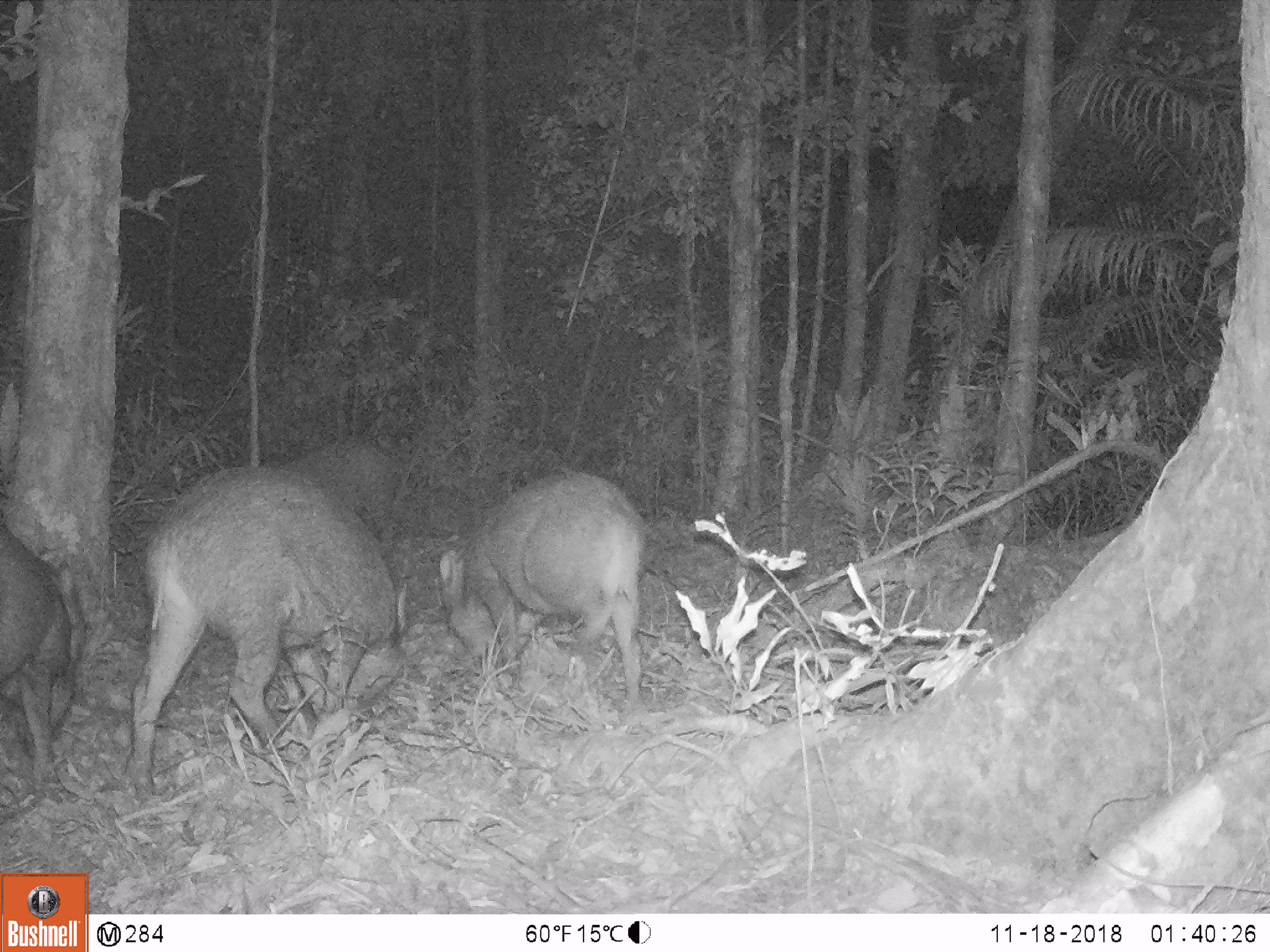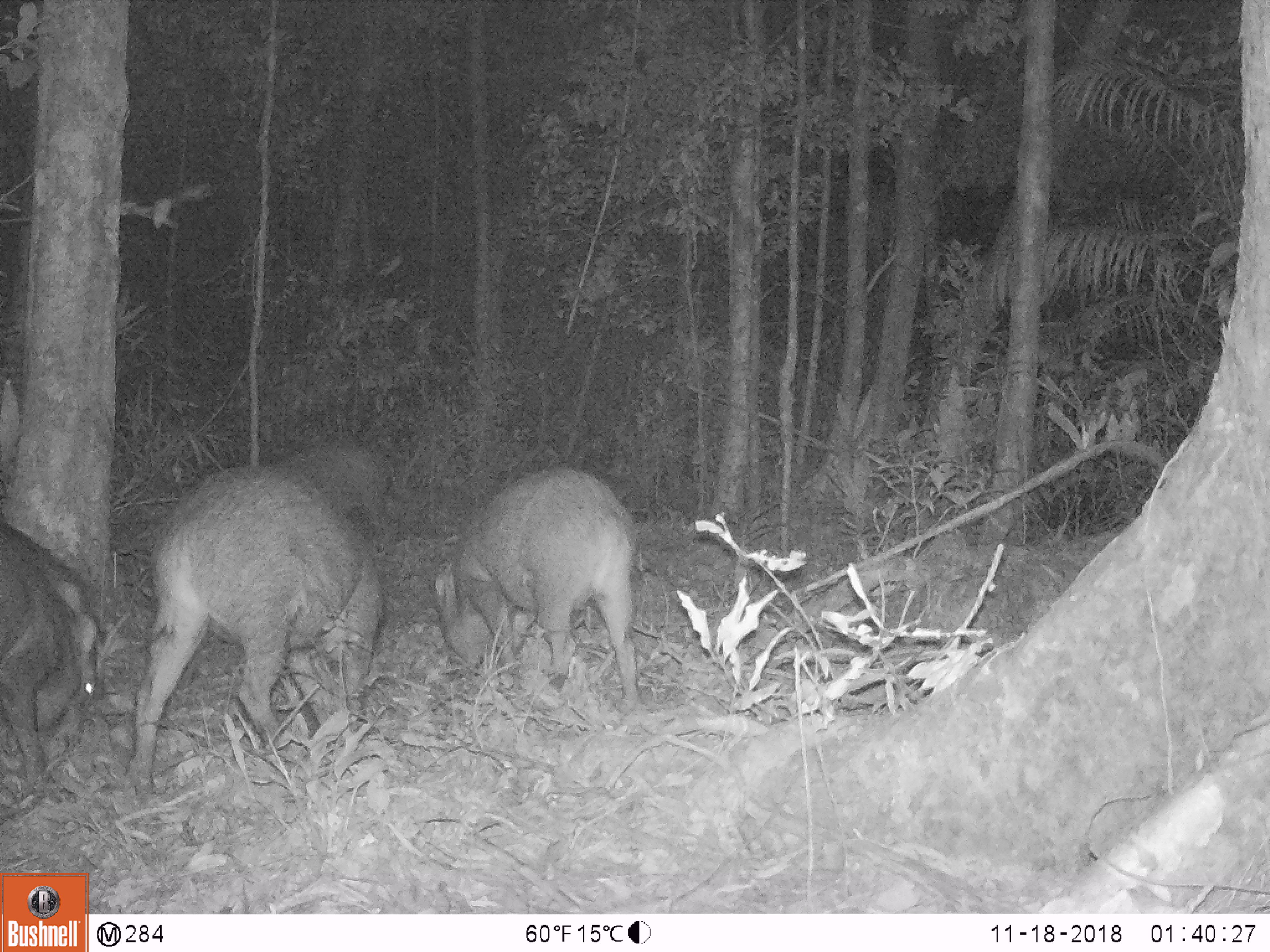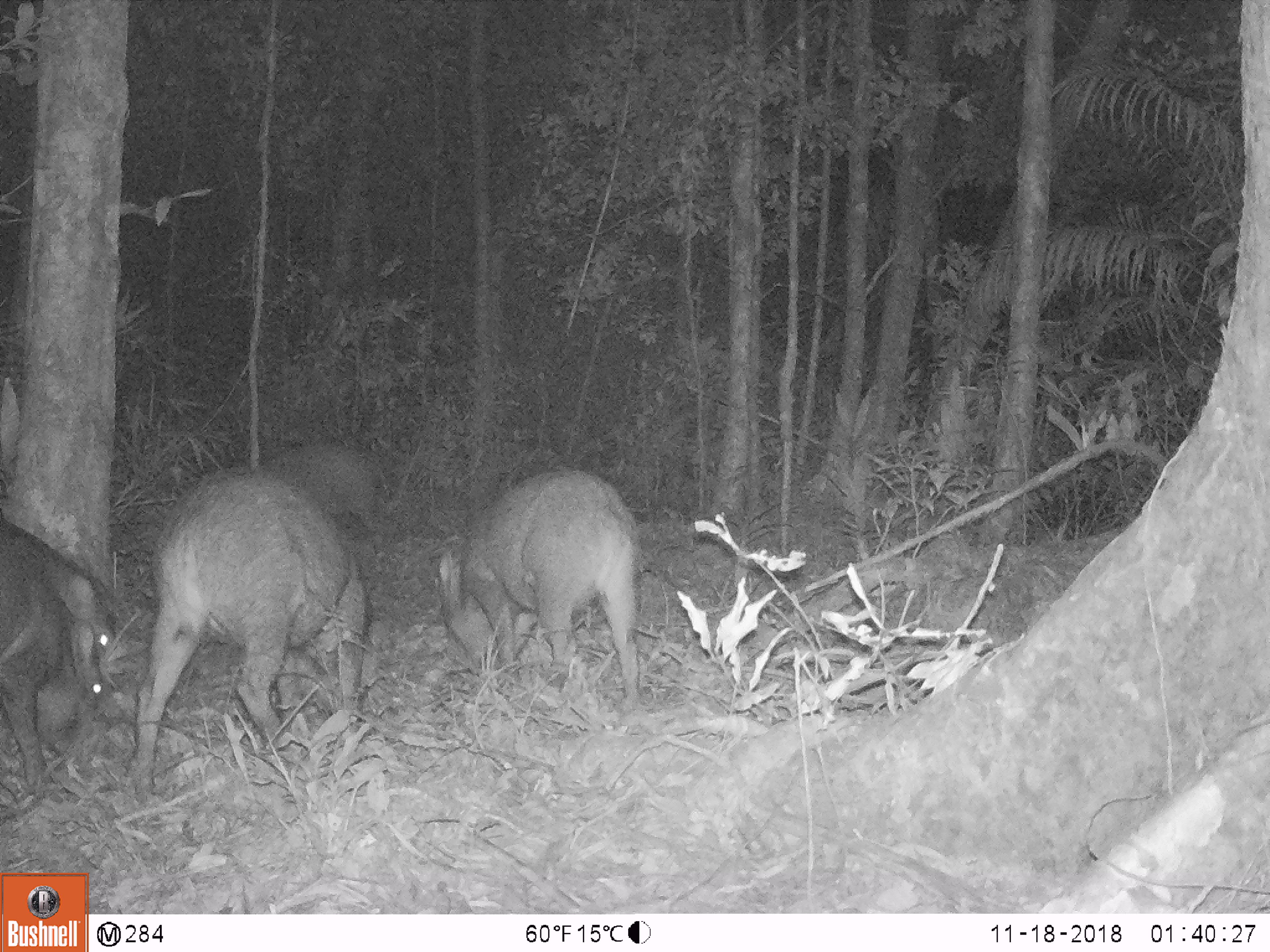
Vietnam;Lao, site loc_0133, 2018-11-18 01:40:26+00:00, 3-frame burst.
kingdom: Animalia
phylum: Chordata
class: Mammalia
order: Artiodactyla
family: Suidae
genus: Sus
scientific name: Sus scrofa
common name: eurasian wild pig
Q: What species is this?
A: Eurasian wild pig (Sus scrofa).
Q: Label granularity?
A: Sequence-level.